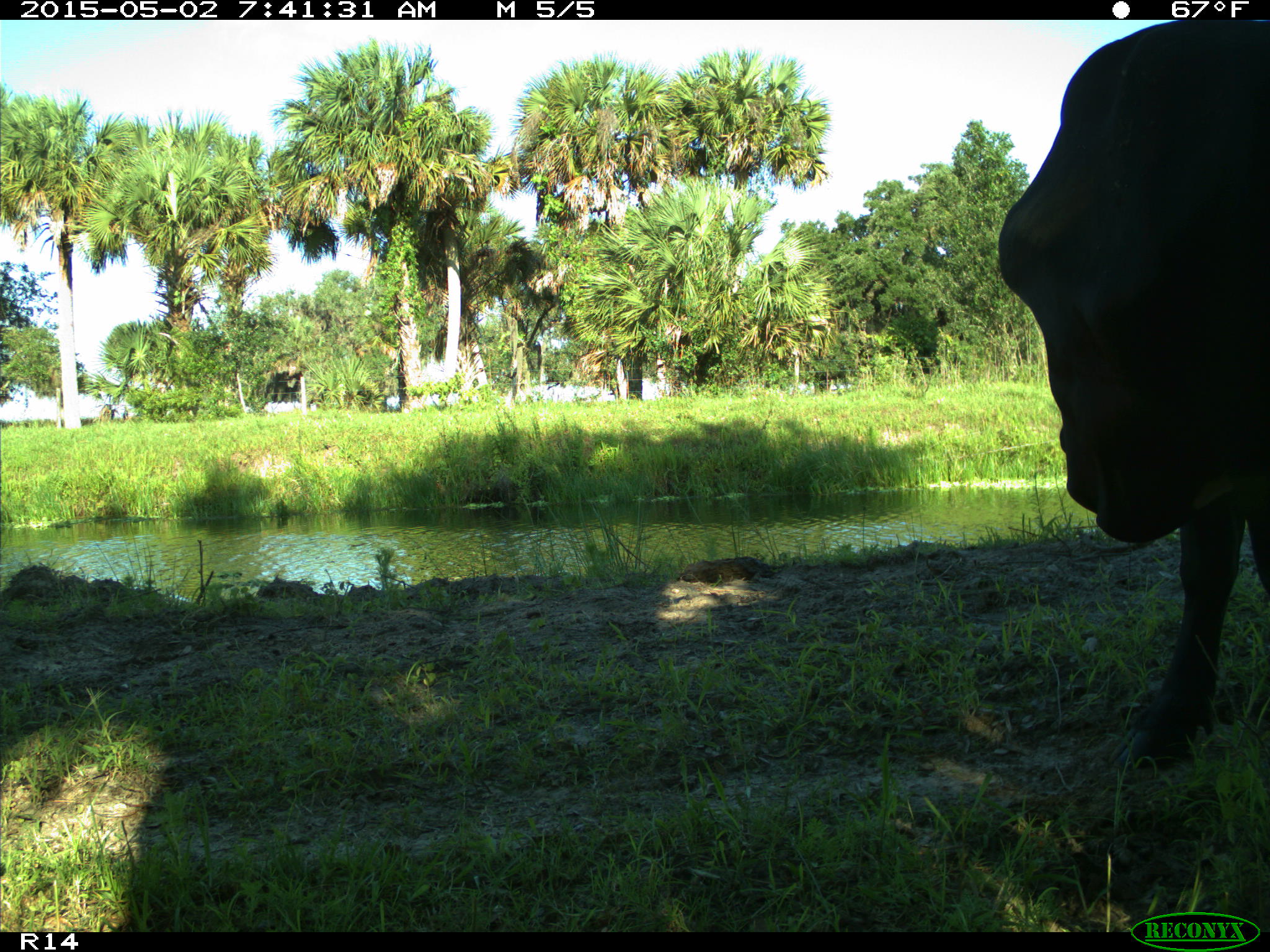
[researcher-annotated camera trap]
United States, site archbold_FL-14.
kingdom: Animalia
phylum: Chordata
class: Mammalia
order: Artiodactyla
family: Bovidae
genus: Bos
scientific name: Bos taurus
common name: domestic cow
Bos taurus (domestic cow).